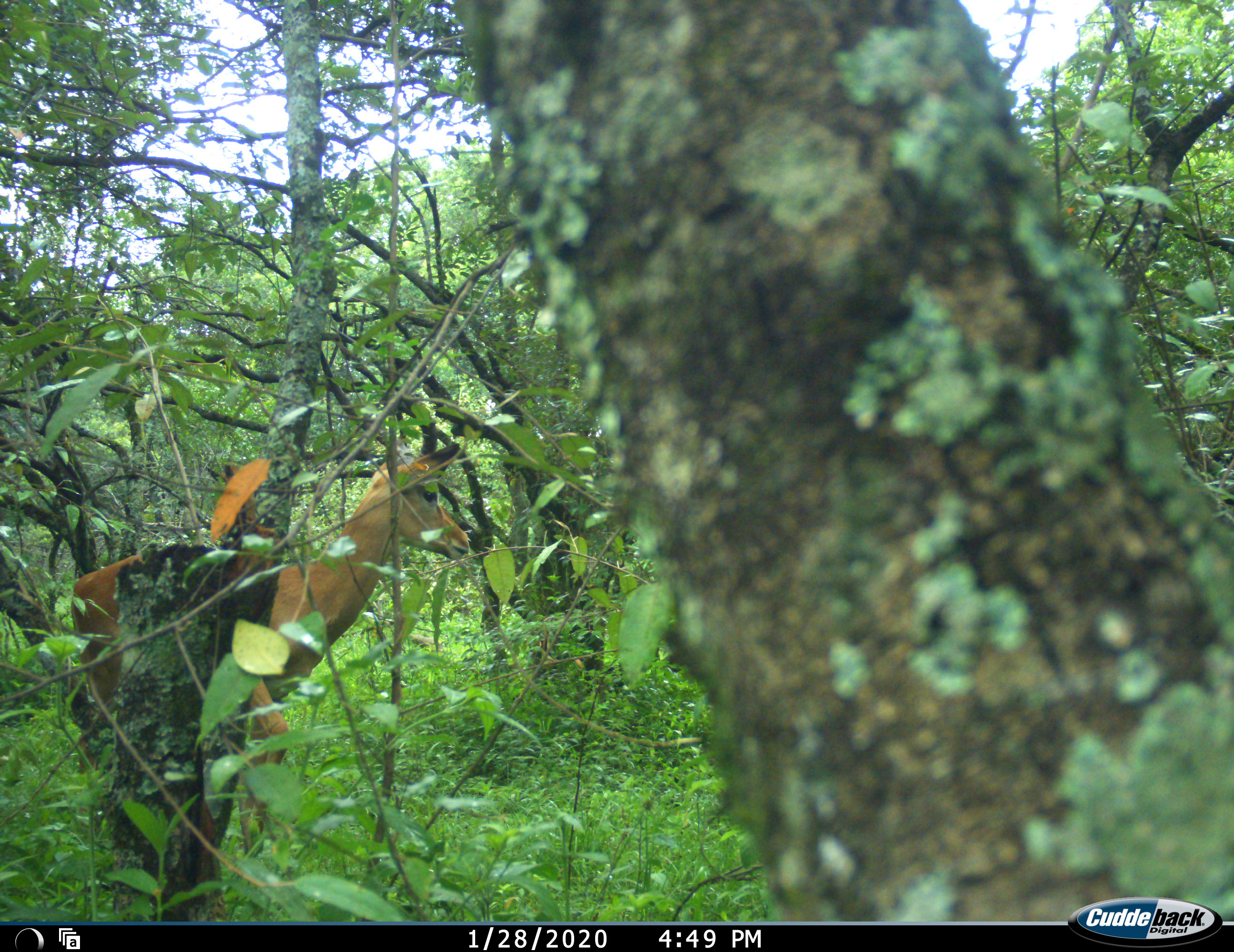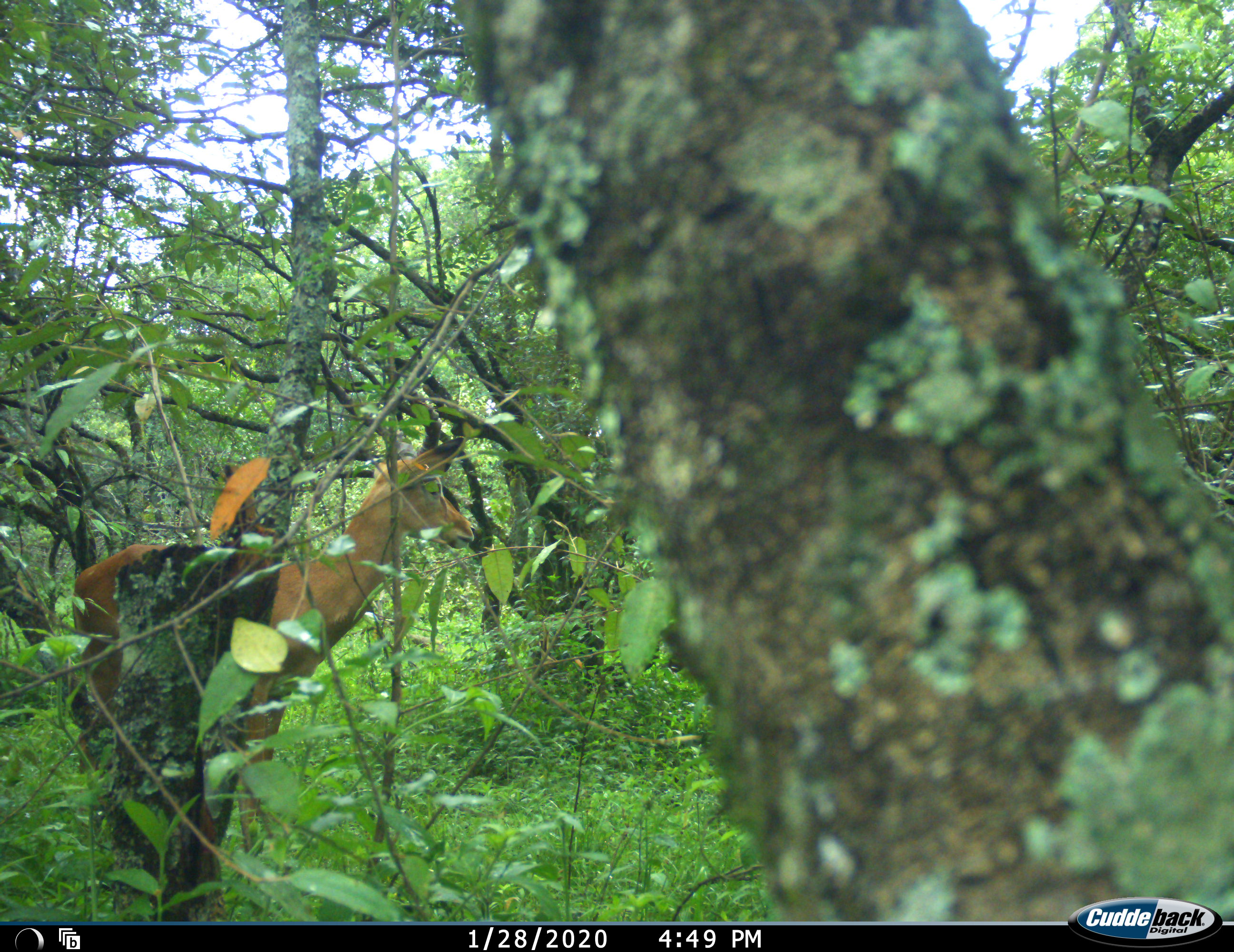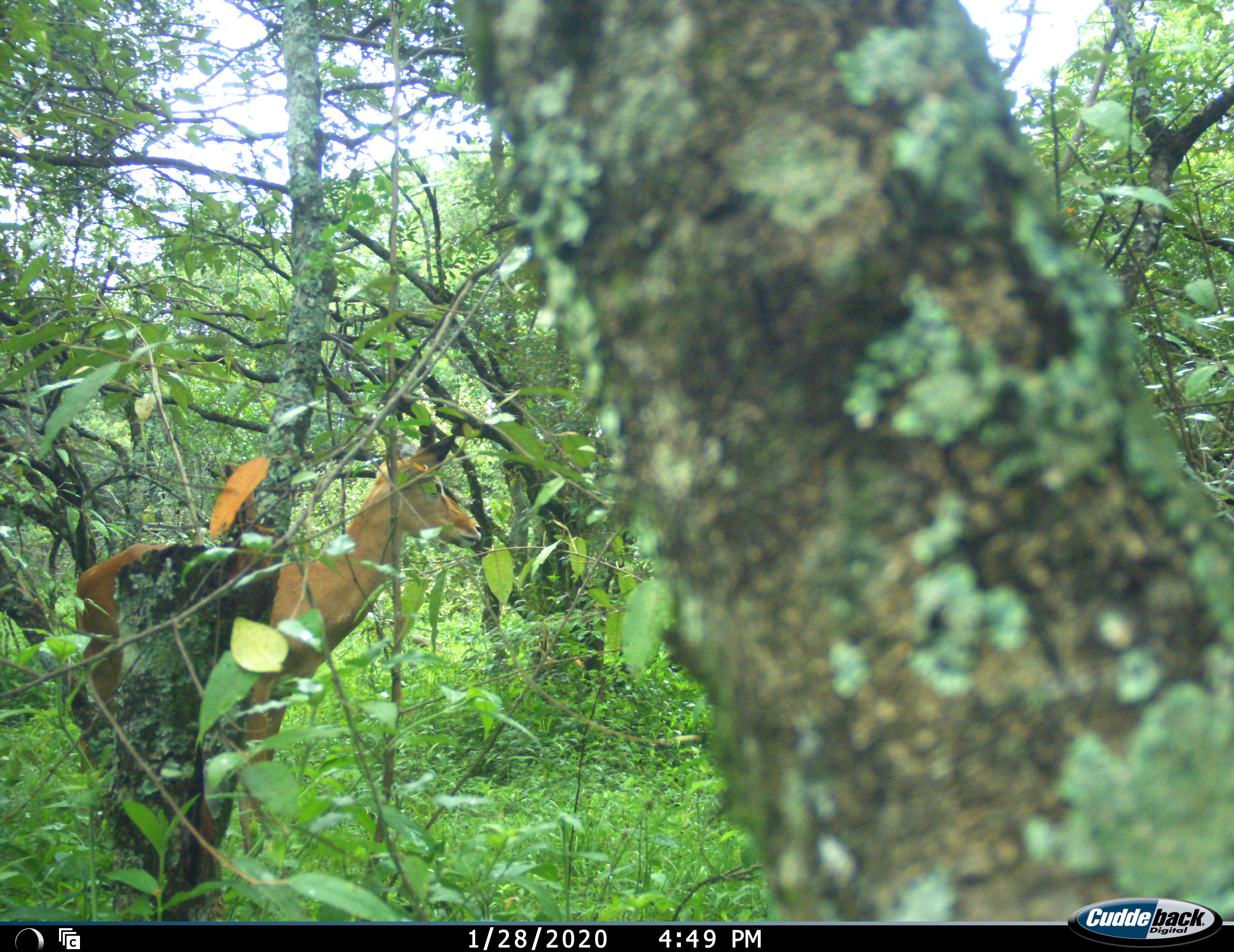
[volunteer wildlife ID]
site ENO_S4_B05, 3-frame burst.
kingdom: Animalia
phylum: Chordata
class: Mammalia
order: Artiodactyla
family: Bovidae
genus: Aepyceros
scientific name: Aepyceros melampus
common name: impala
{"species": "impala (Aepyceros melampus)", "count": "1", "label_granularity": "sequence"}